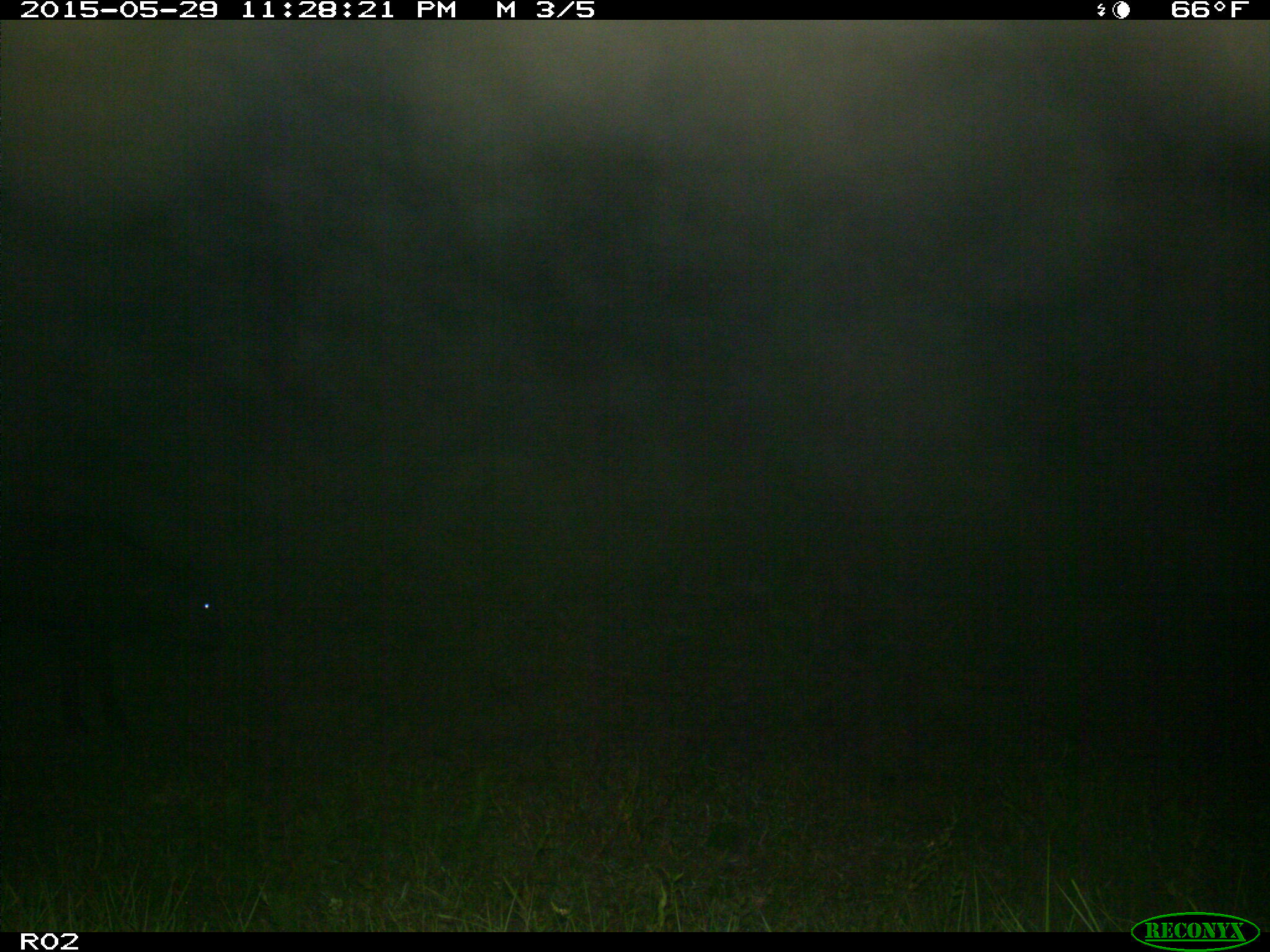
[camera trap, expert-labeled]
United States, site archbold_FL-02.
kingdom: Animalia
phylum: Chordata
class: Mammalia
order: Artiodactyla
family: Bovidae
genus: Bos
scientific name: Bos taurus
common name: domestic cow